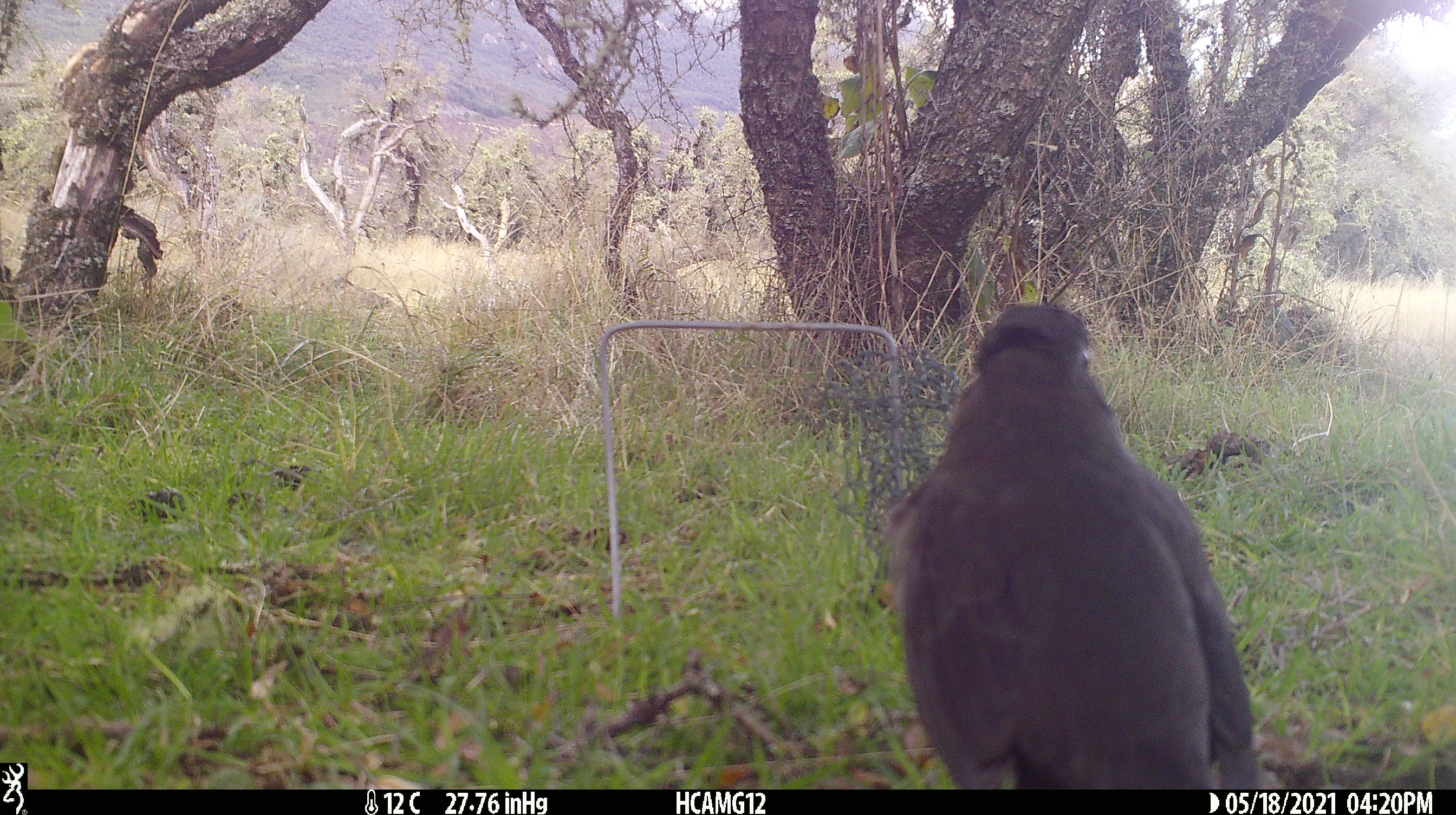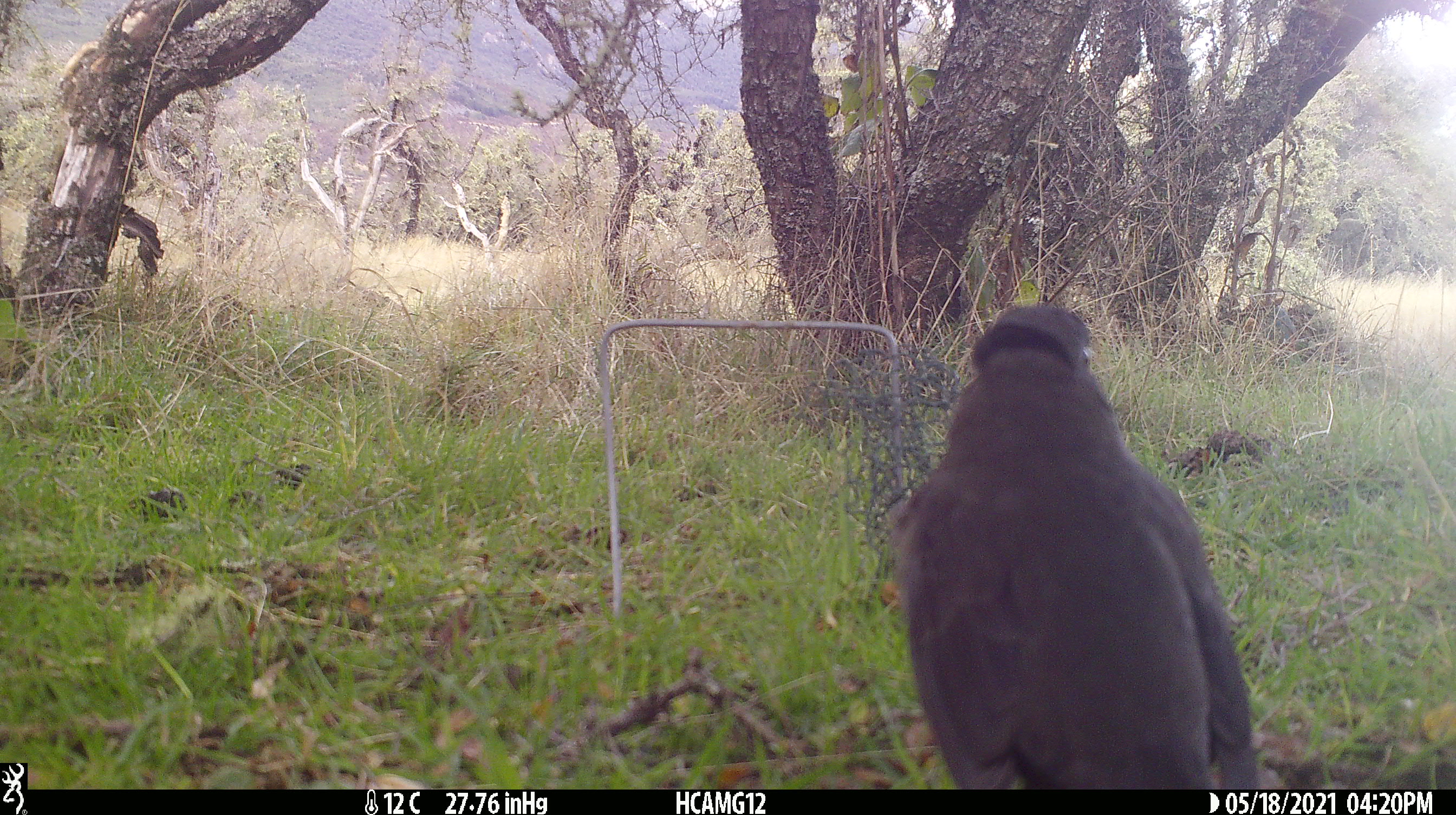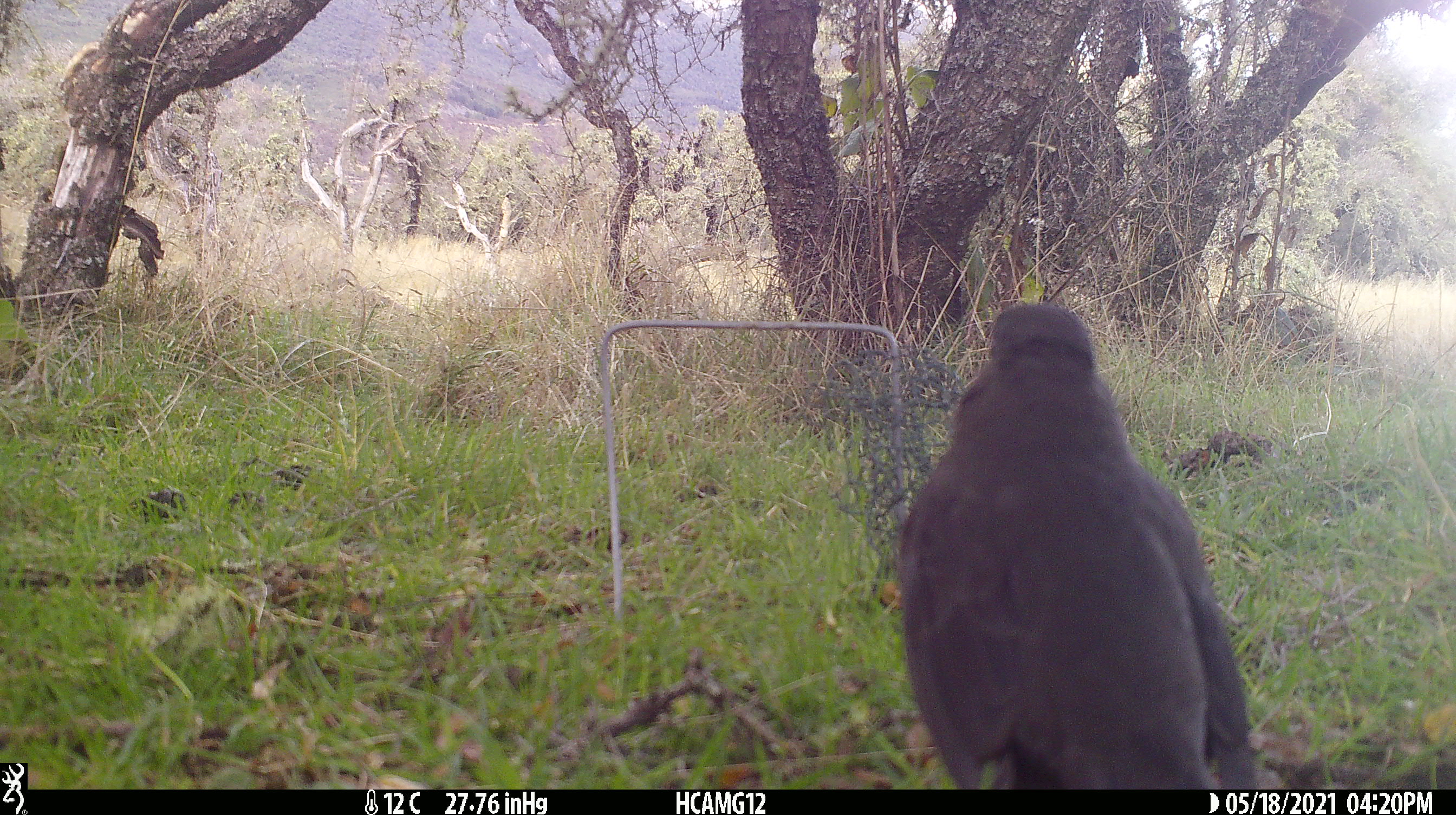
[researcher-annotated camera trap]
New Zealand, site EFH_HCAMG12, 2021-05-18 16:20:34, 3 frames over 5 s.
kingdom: Animalia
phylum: Chordata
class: Aves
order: Passeriformes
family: Turdidae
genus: Turdus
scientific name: Turdus merula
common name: eurasian blackbird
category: blackbird